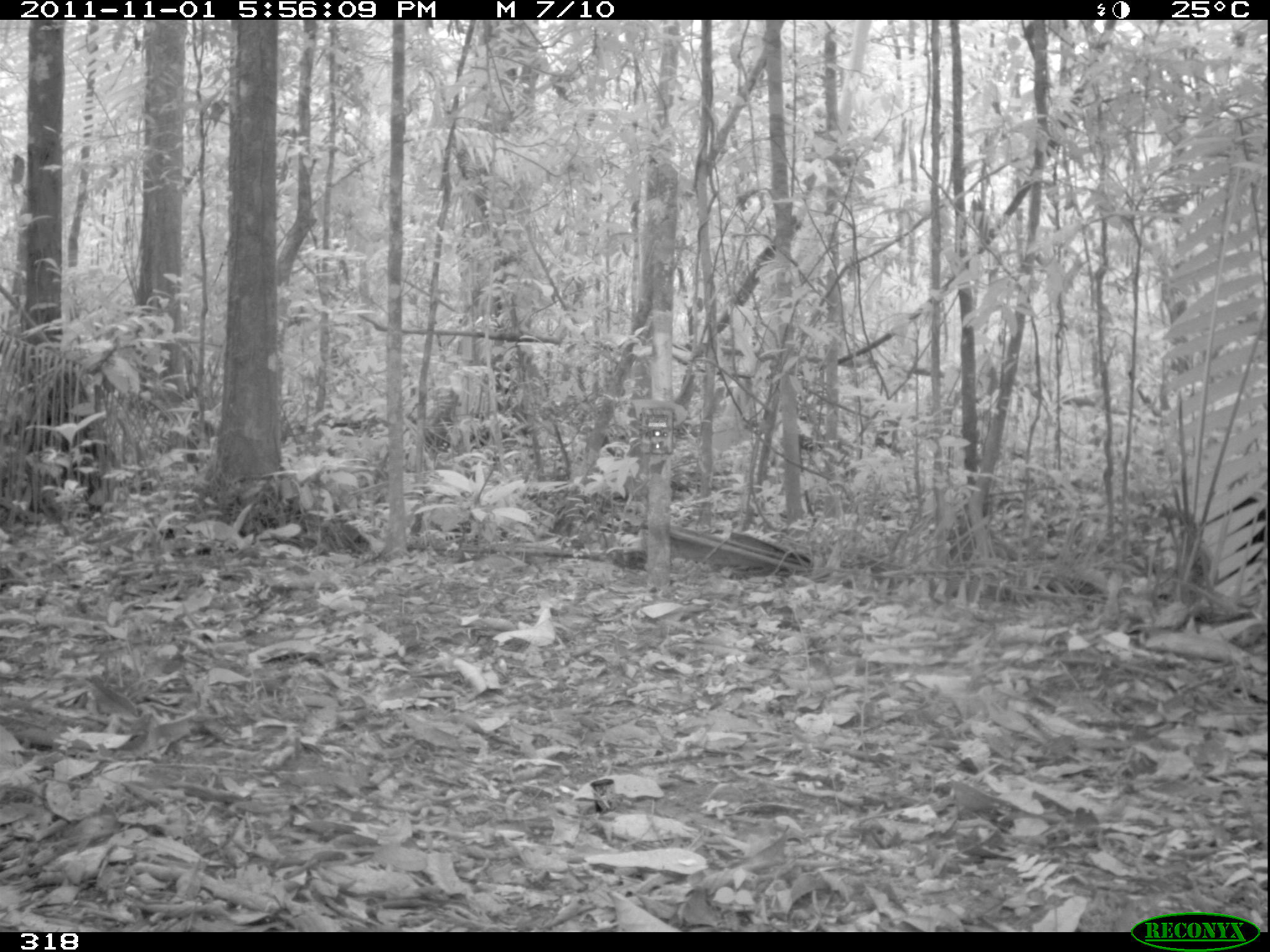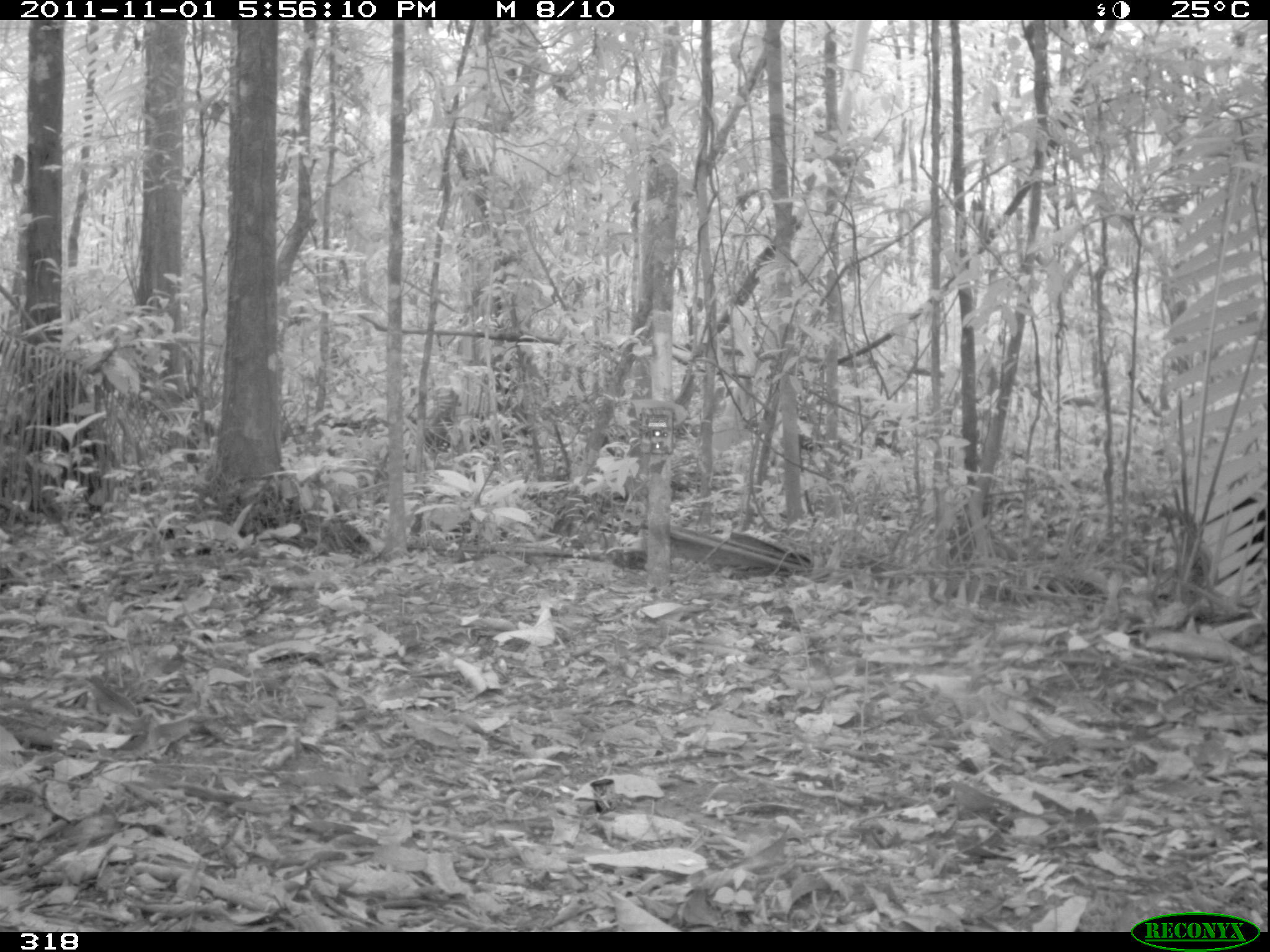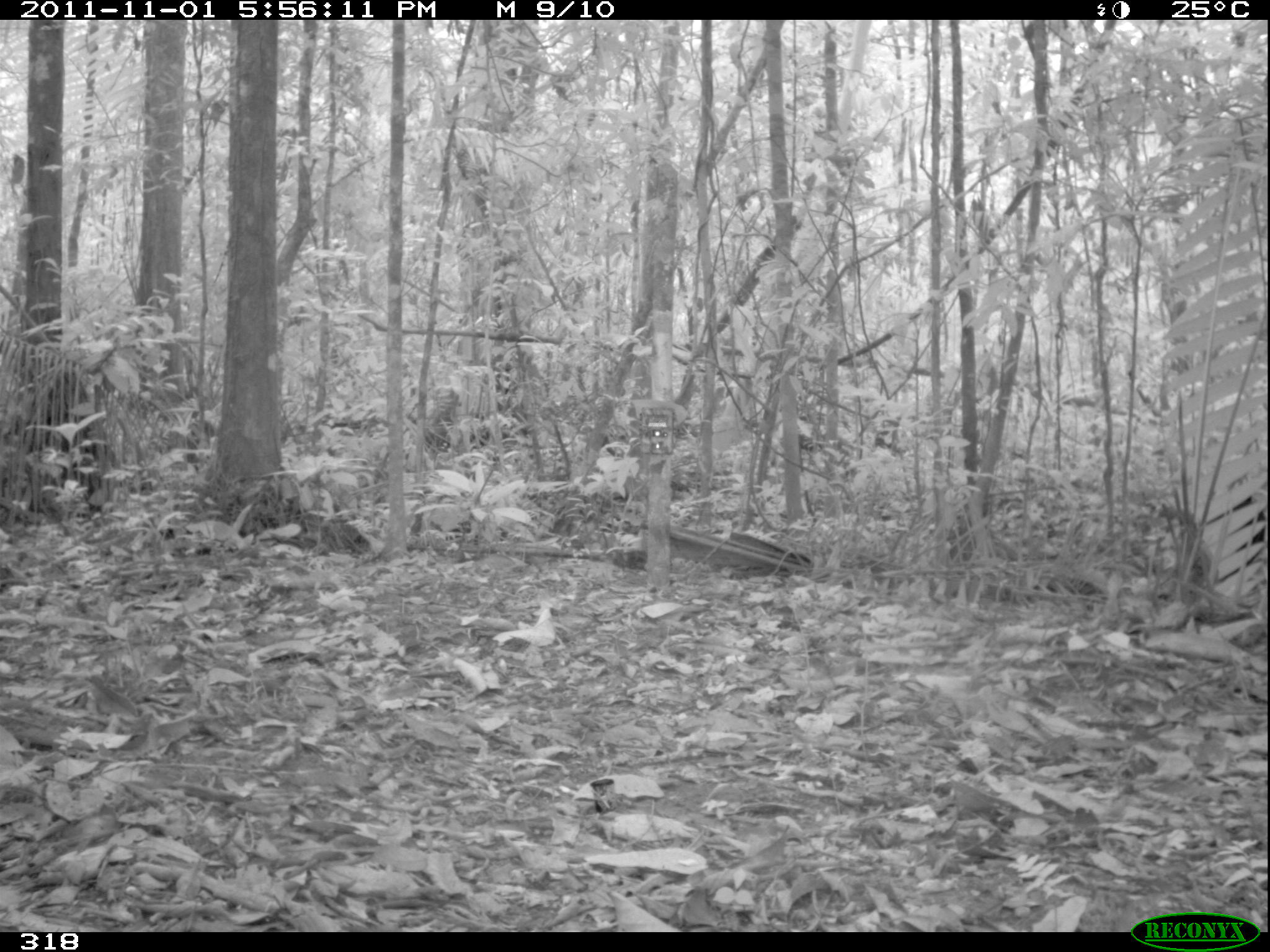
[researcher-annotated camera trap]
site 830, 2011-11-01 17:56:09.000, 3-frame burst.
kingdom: Animalia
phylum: Chordata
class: Aves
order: Gruiformes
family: Psophiidae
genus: Psophia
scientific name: Psophia leucoptera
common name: pale-winged trumpeter